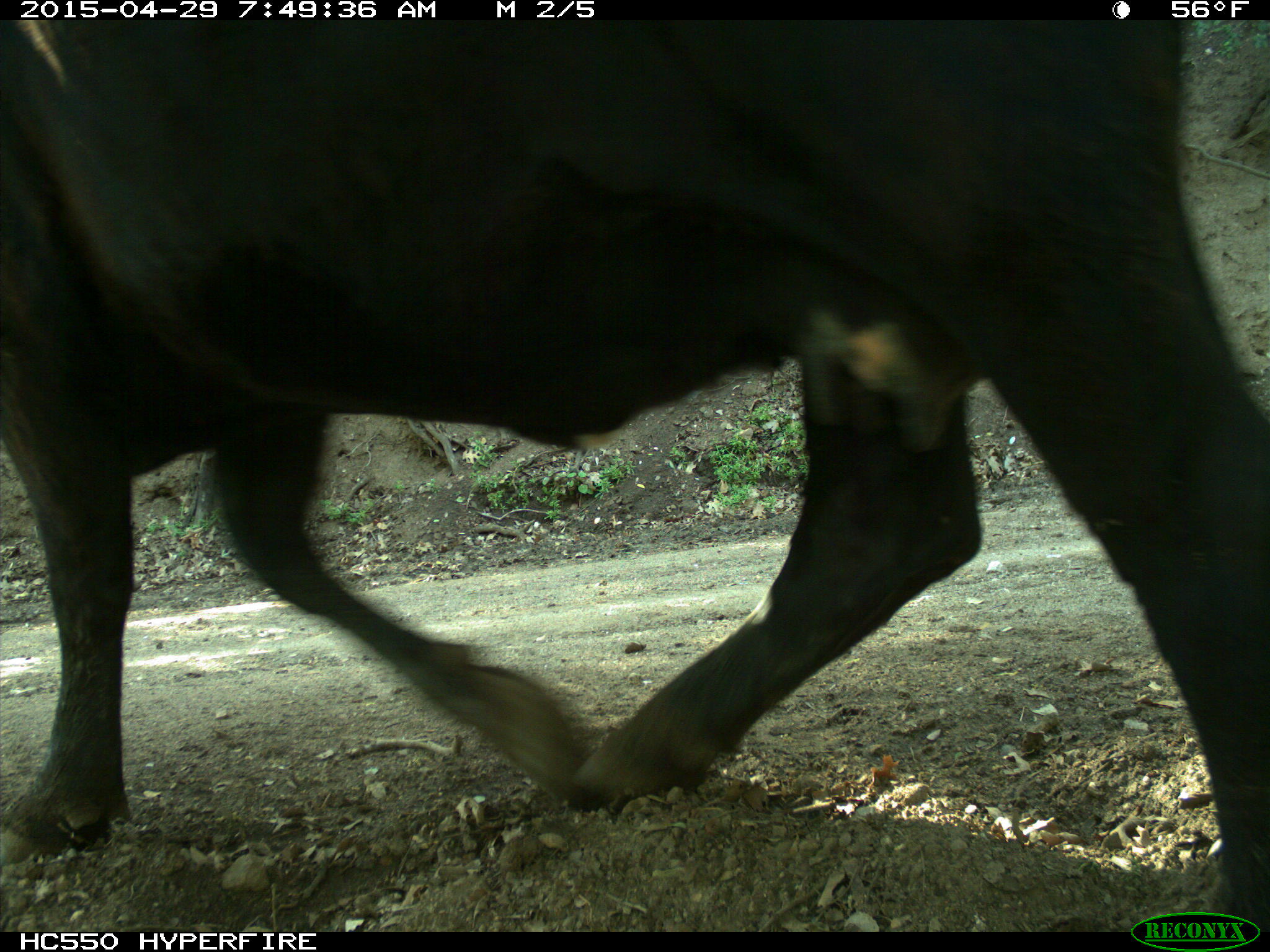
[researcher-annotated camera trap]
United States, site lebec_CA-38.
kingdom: Animalia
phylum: Chordata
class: Mammalia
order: Artiodactyla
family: Bovidae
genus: Bos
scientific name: Bos taurus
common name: domestic cow